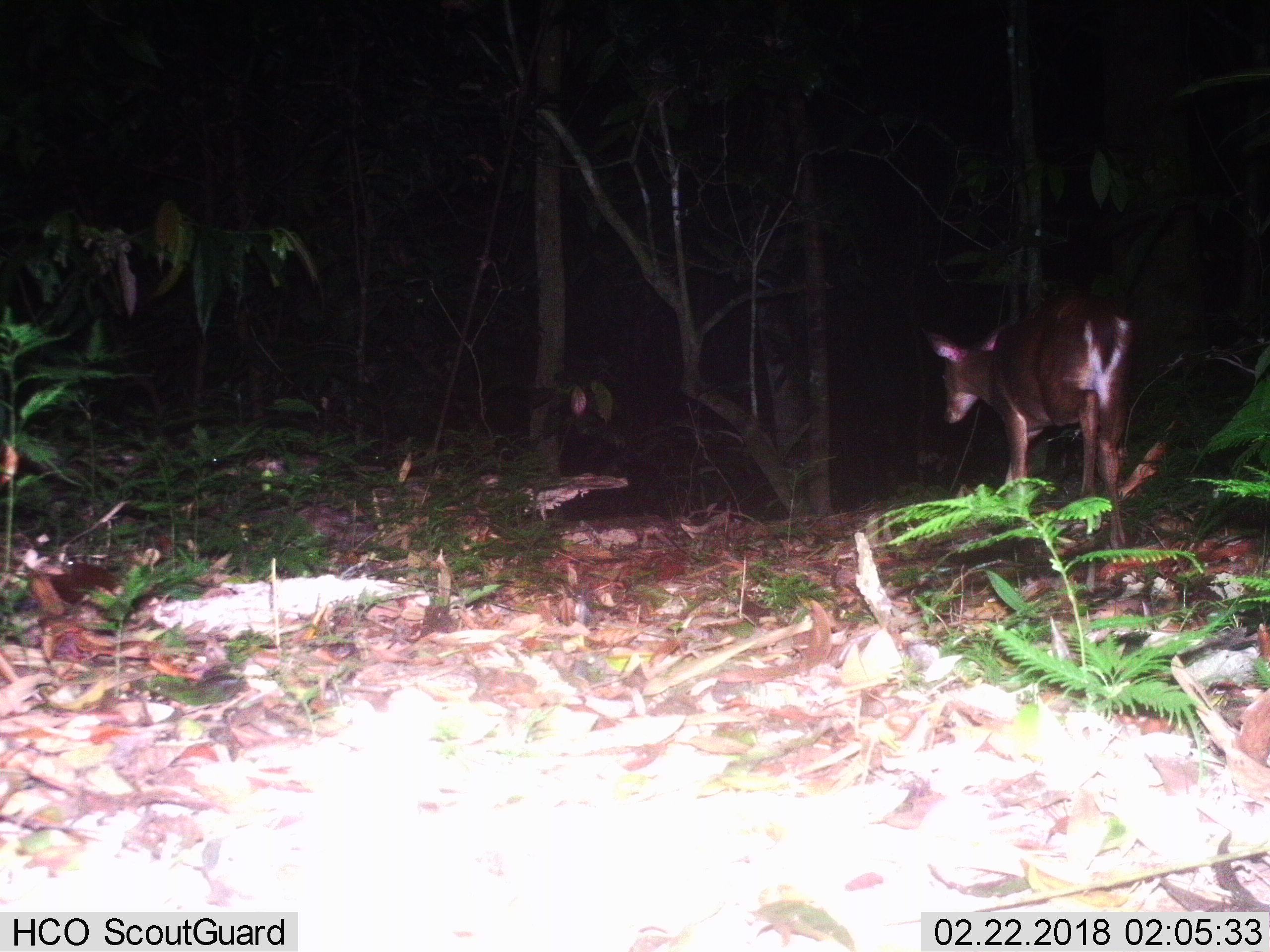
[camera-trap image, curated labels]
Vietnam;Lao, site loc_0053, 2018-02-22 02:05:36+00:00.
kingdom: Animalia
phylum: Chordata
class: Mammalia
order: Artiodactyla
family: Cervidae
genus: Muntiacus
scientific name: Muntiacus vuquangensis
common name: large-antlered muntjac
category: large antlered muntjac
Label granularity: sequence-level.